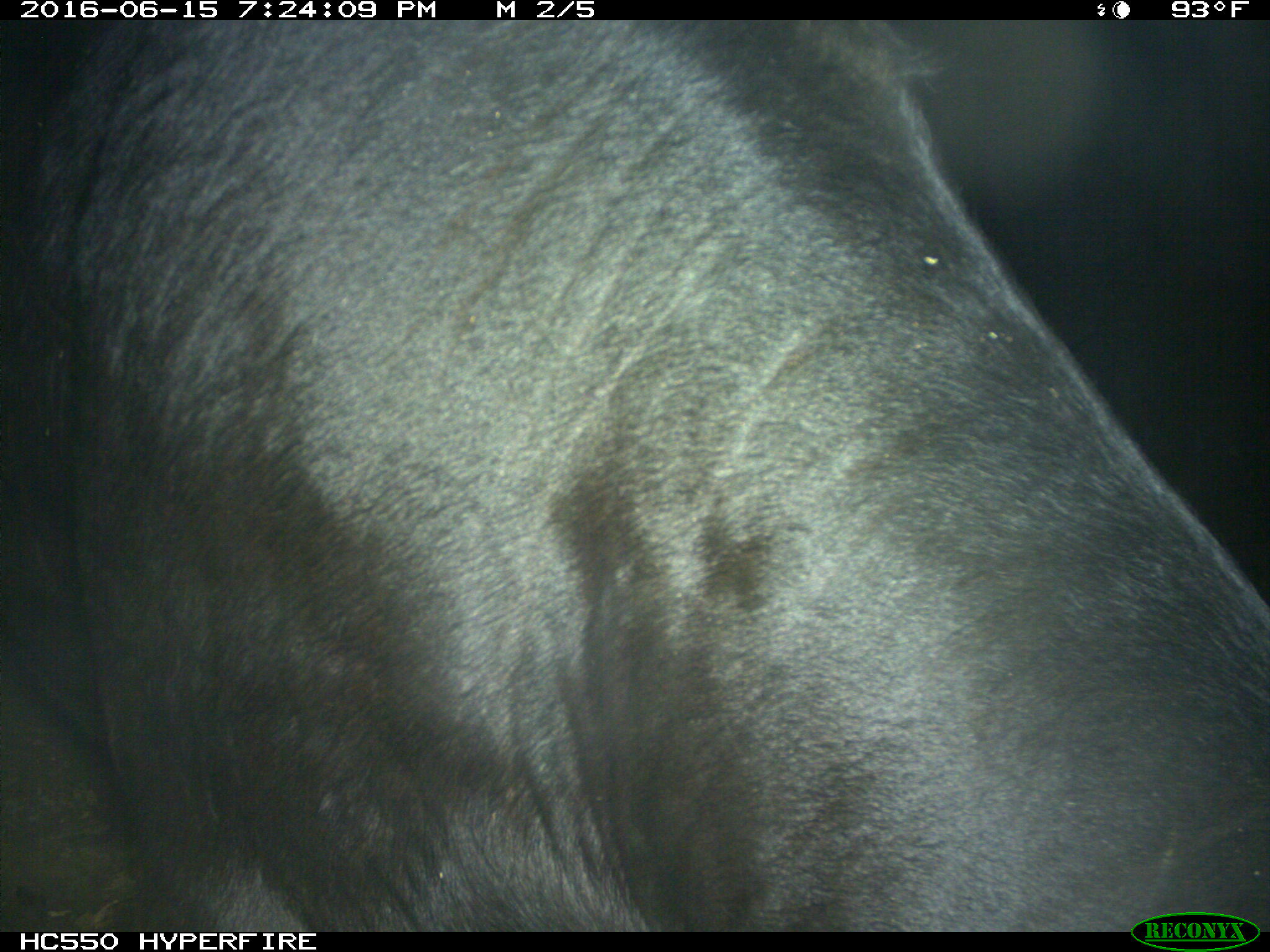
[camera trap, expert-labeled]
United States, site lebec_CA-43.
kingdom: Animalia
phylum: Chordata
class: Mammalia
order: Artiodactyla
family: Bovidae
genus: Bos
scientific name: Bos taurus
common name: domestic cow